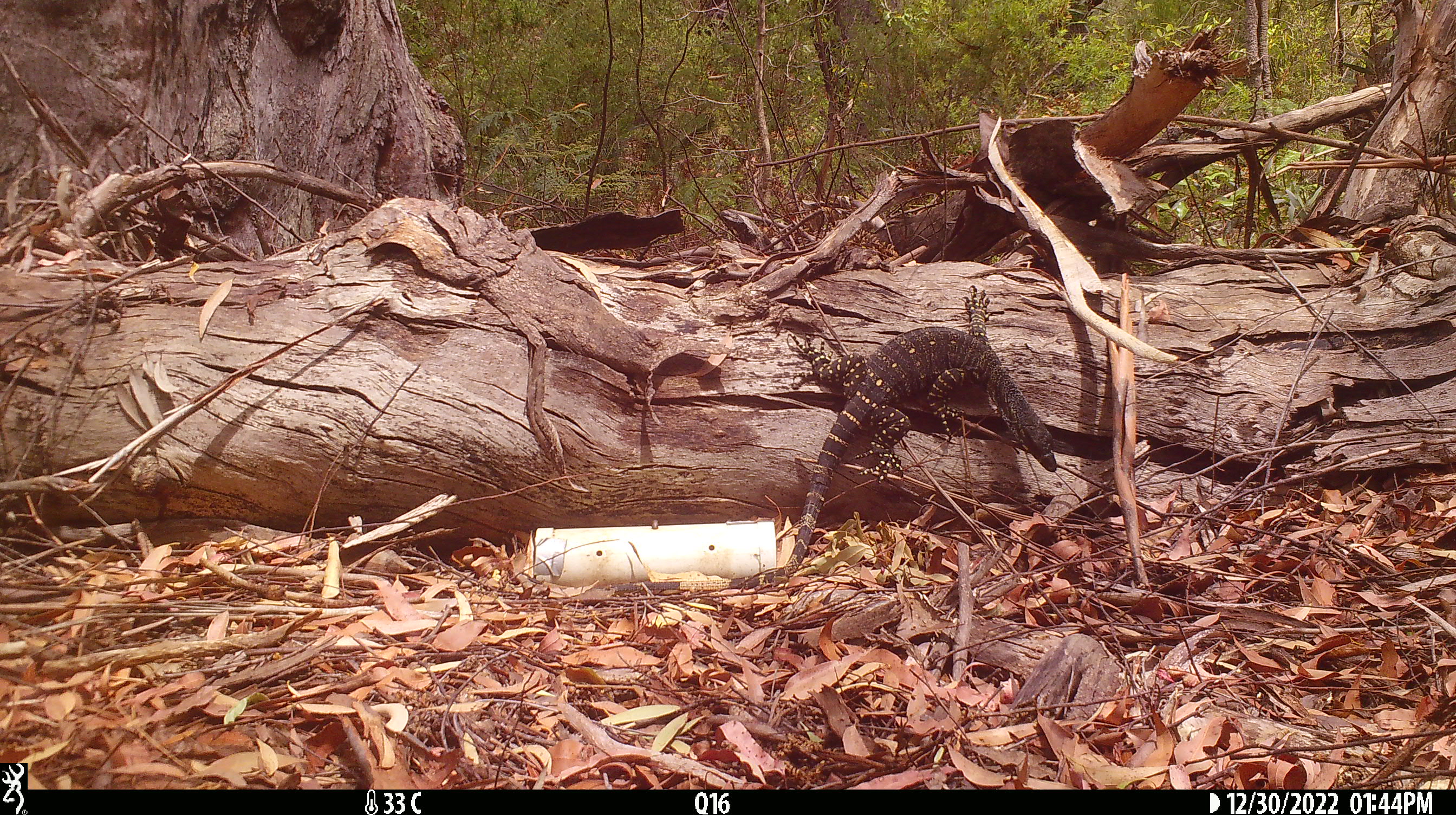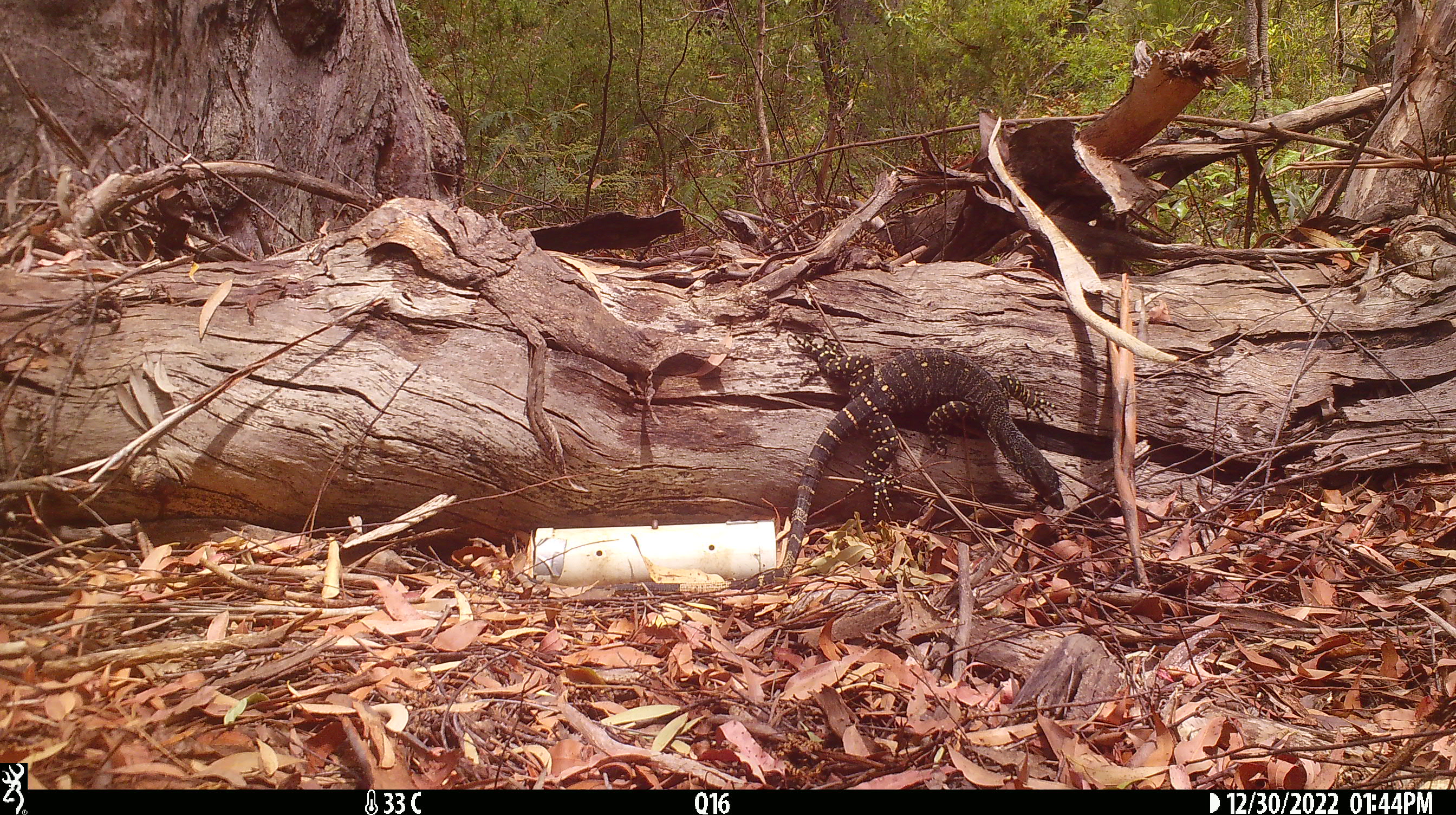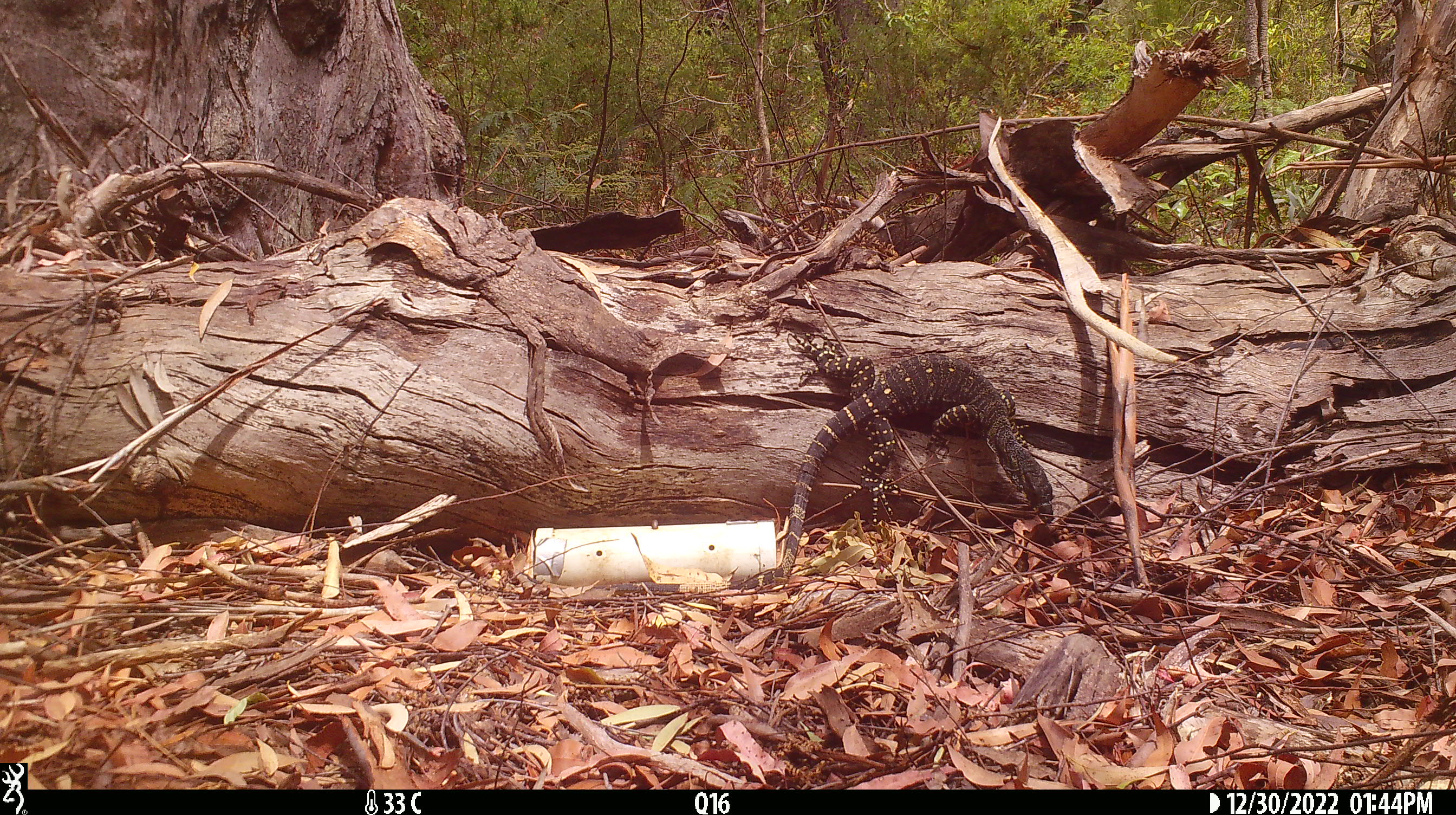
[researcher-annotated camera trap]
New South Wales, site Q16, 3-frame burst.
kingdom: Animalia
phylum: Chordata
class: Reptilia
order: Squamata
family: Varanidae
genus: Varanus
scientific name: Varanus varius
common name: lace monitor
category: goanna